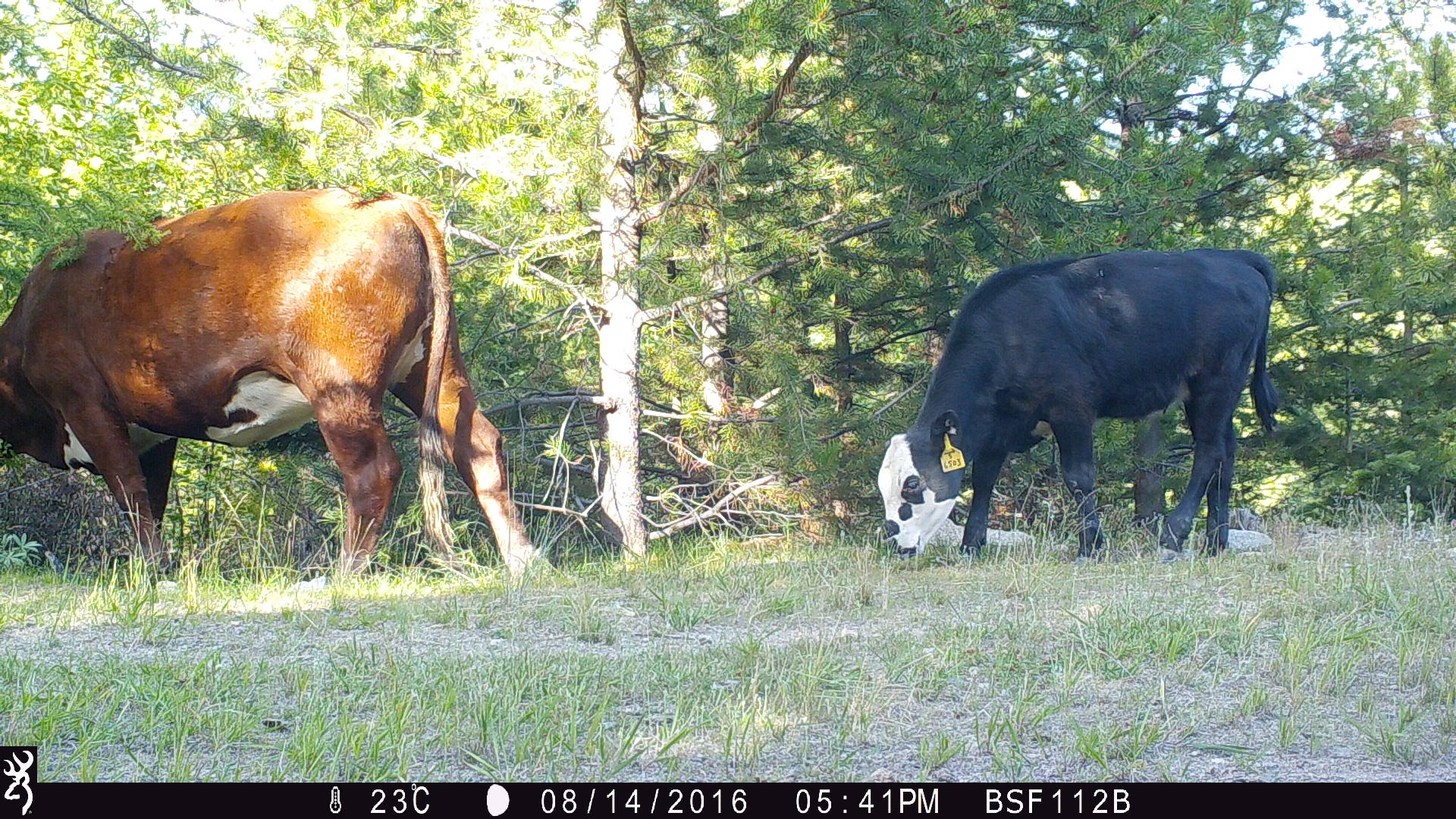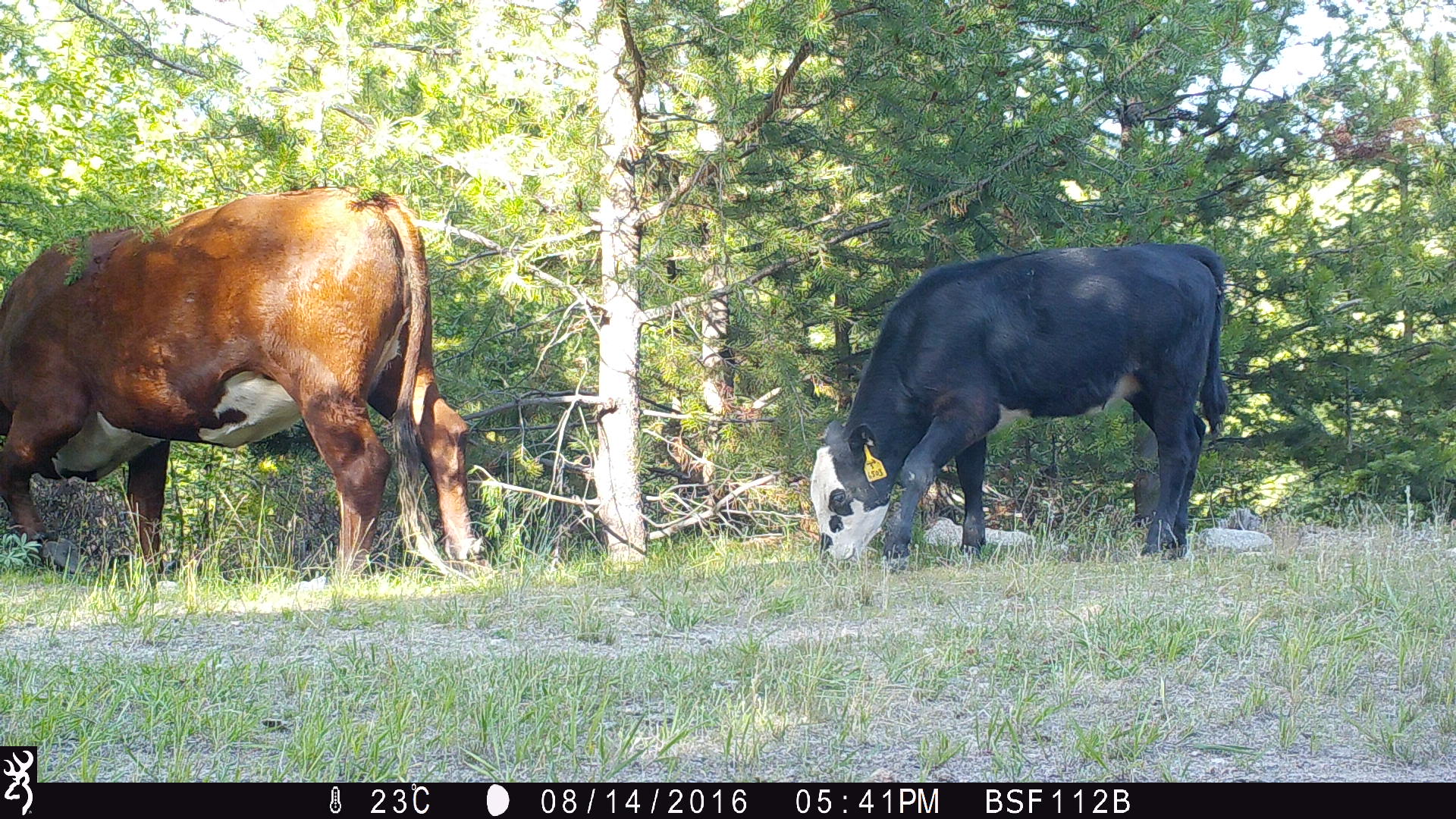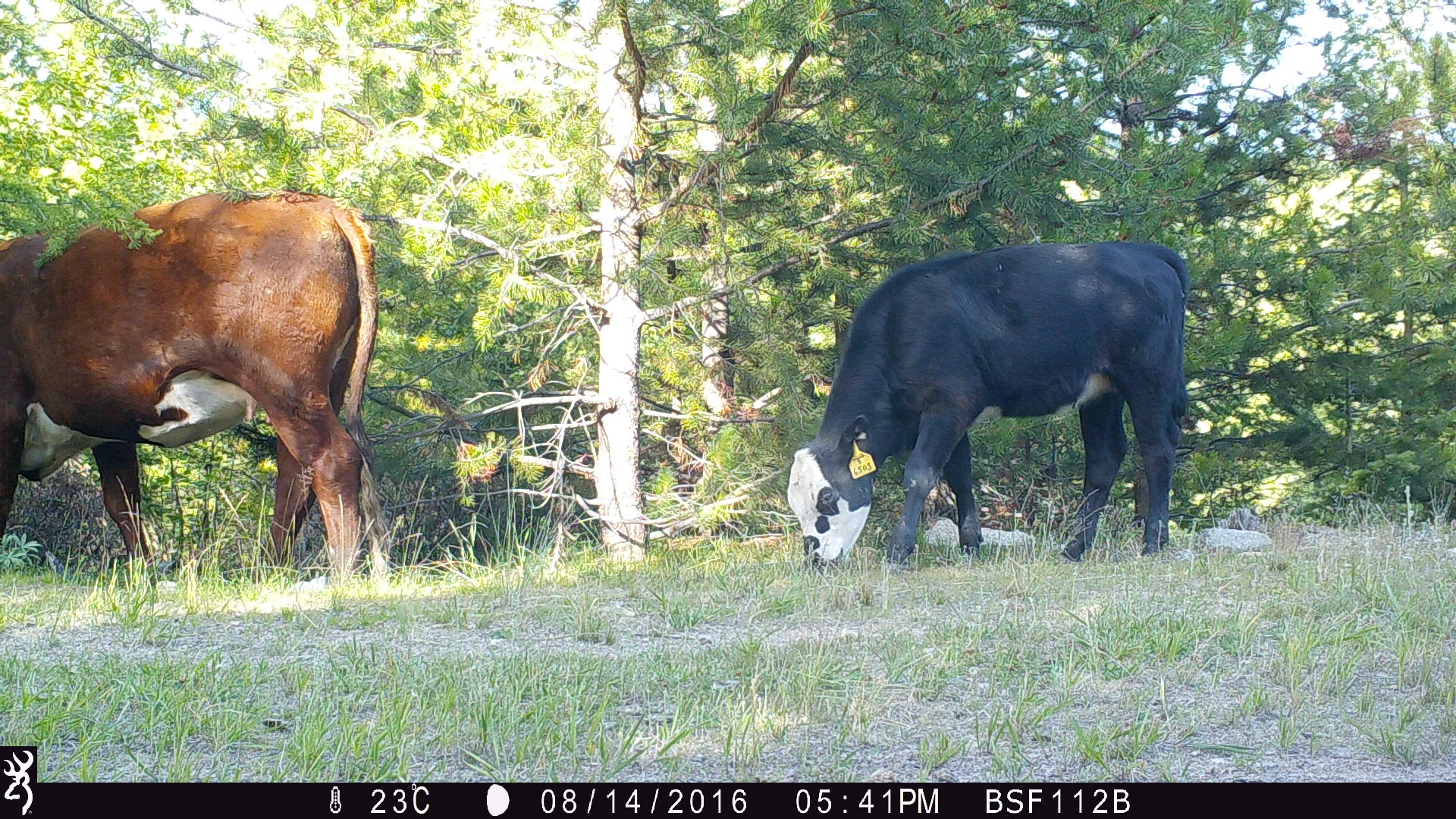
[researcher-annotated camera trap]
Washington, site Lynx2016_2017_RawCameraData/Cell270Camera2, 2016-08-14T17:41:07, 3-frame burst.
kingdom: Animalia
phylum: Chordata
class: Mammalia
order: Artiodactyla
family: Bovidae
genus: Bos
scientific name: Bos taurus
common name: domestic cattle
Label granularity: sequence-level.